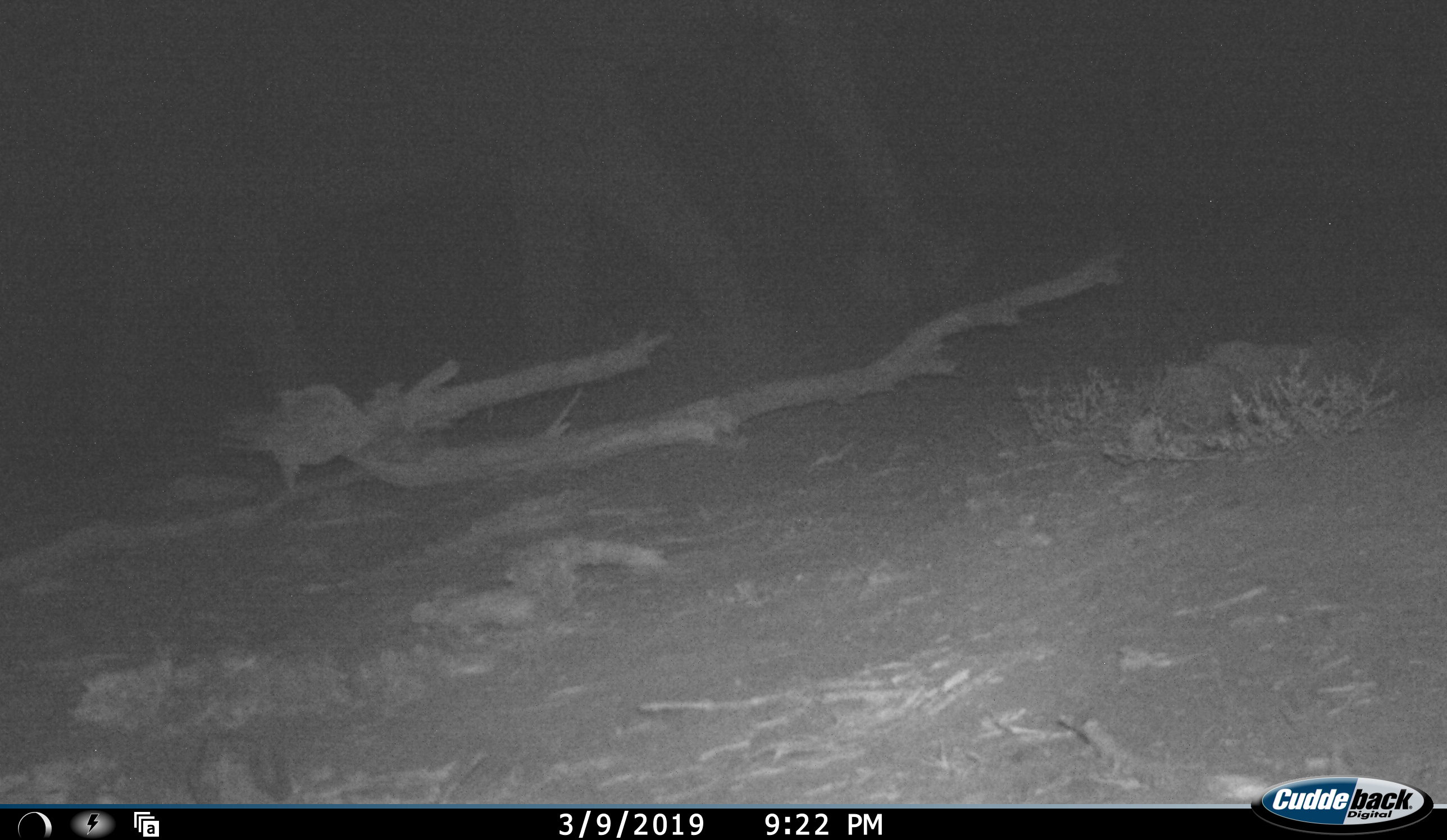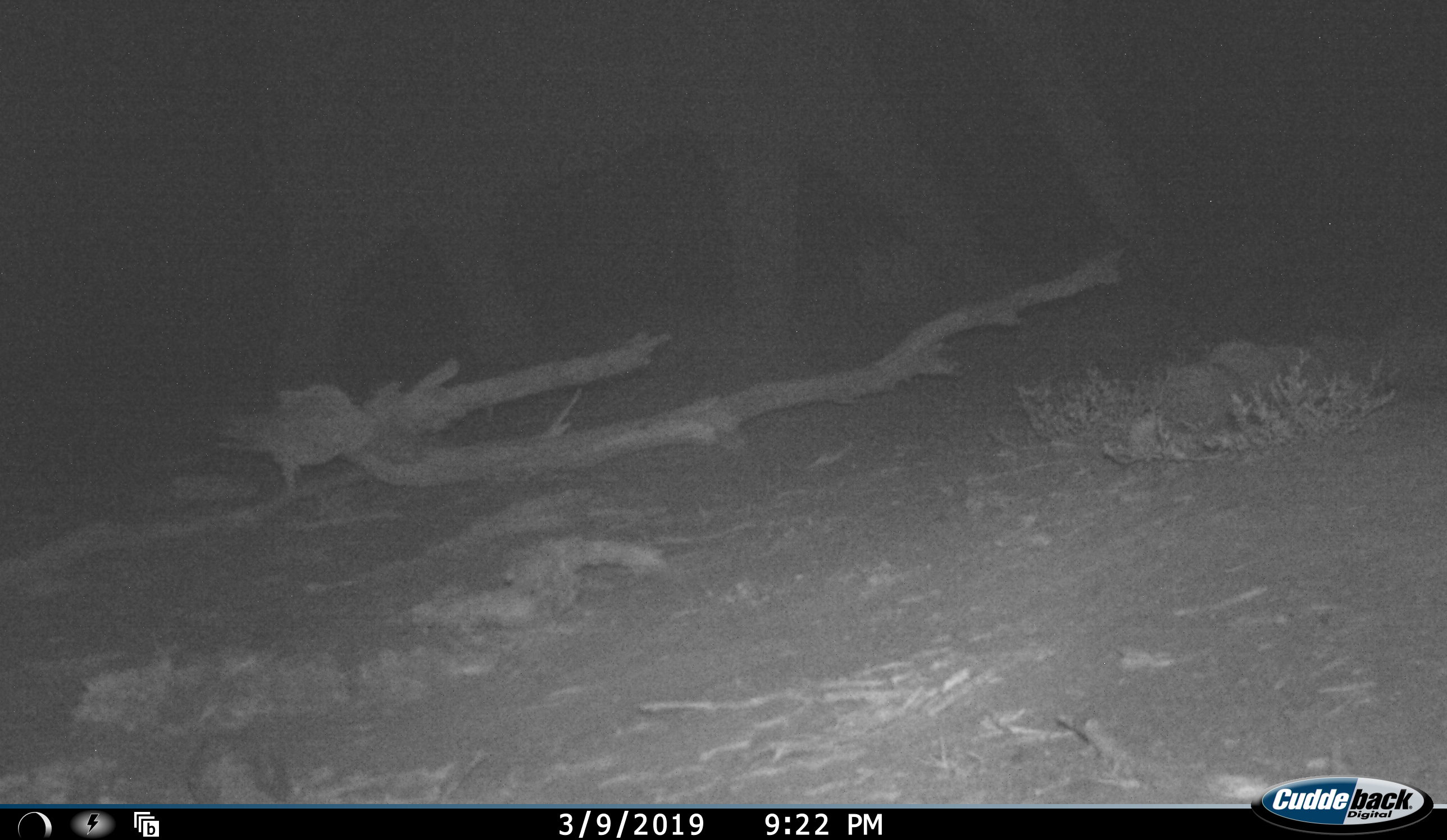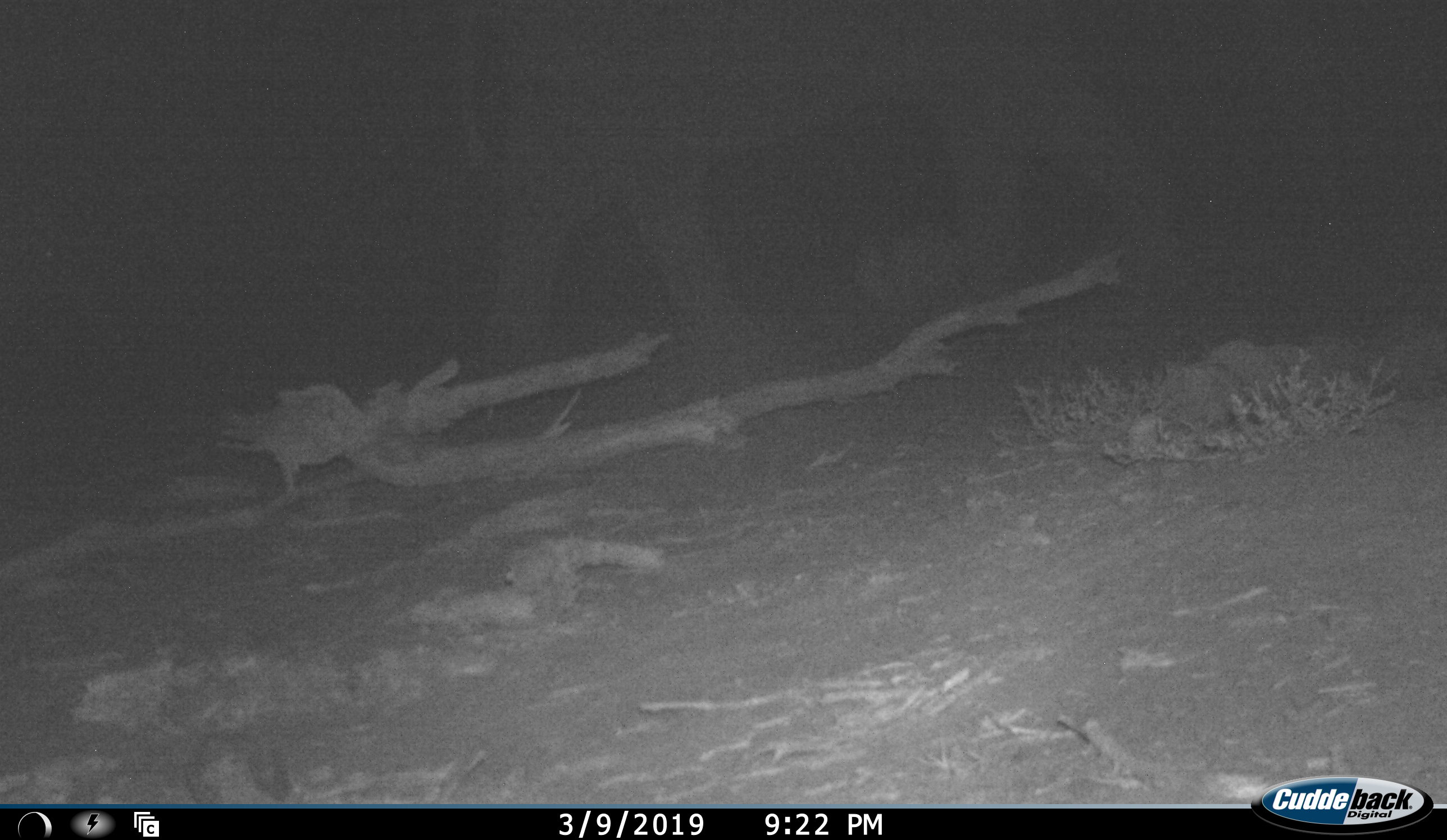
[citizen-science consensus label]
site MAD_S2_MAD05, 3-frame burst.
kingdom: Animalia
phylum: Chordata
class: Mammalia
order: Proboscidea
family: Elephantidae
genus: Loxodonta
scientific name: Loxodonta africana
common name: african bush elephant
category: elephant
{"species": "elephant (african bush elephant) (Loxodonta africana)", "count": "1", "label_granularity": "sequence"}